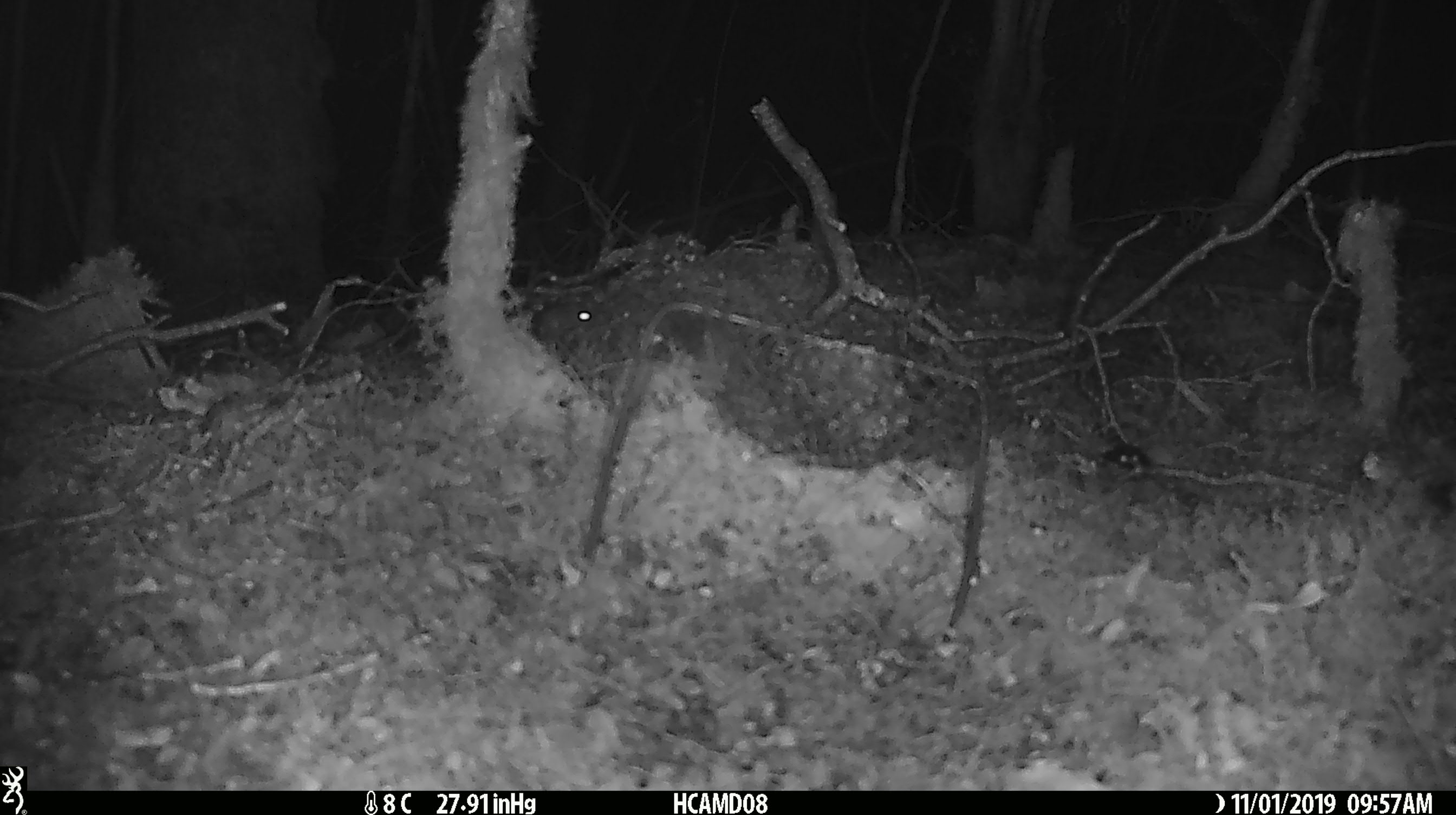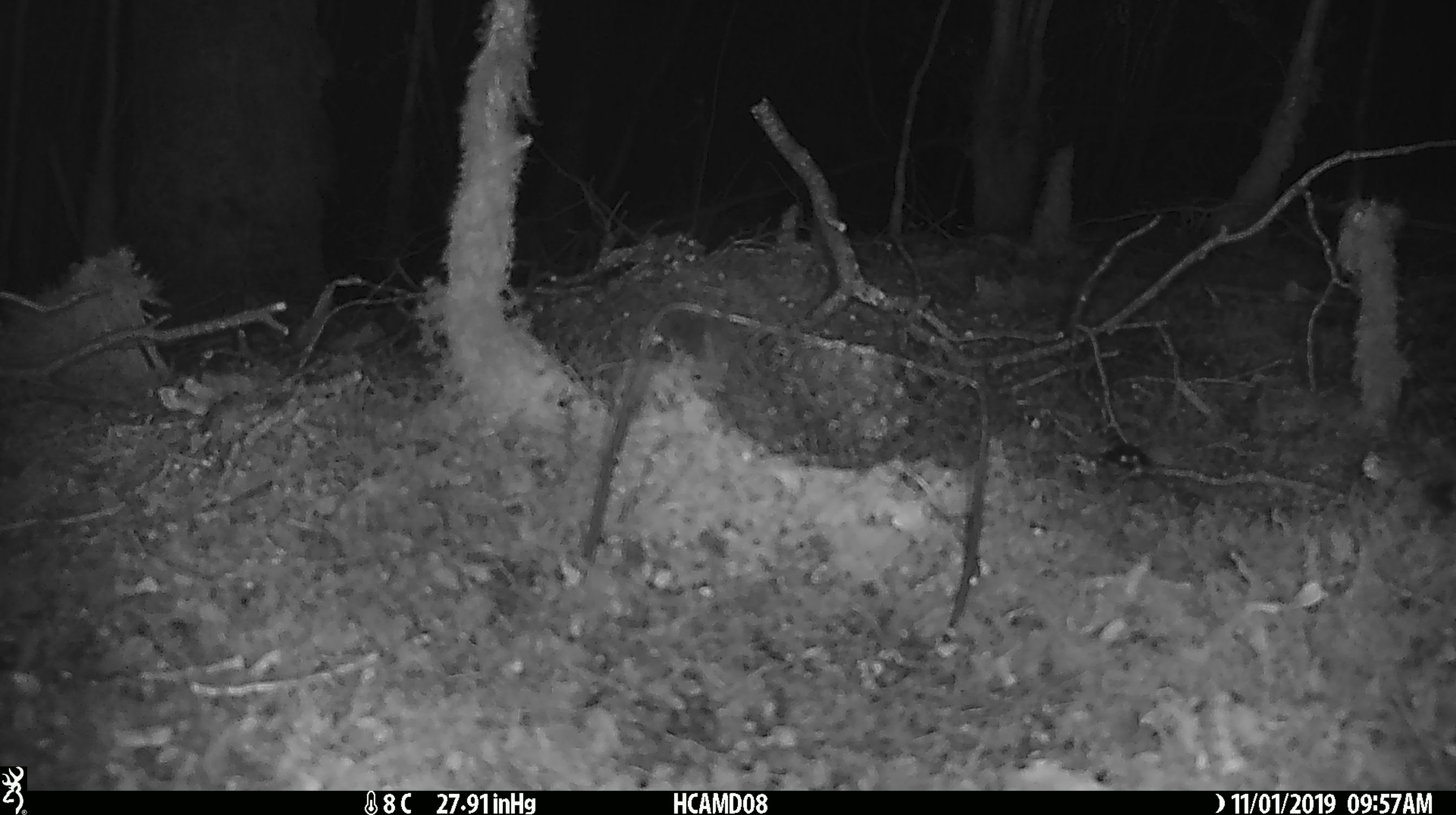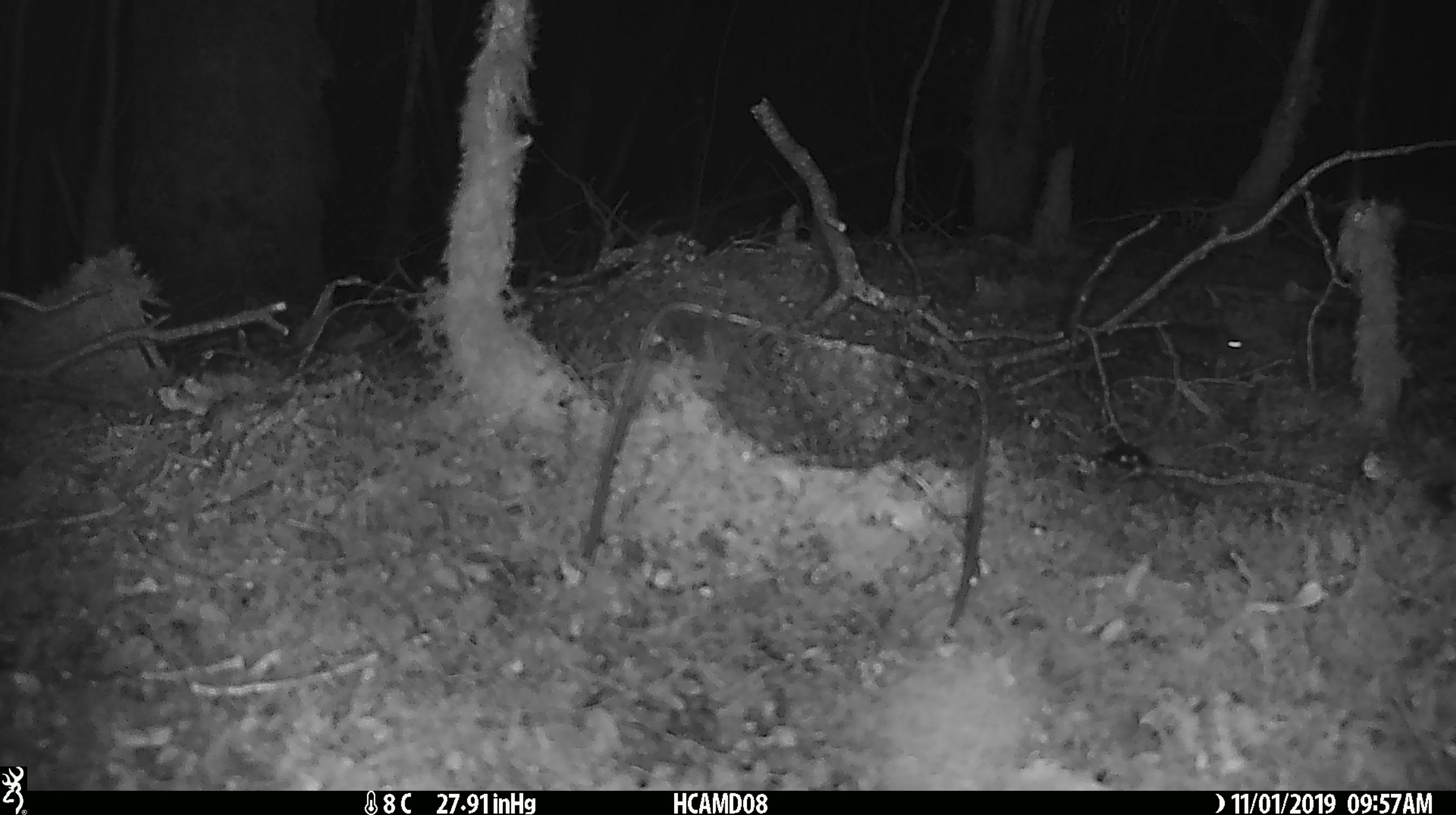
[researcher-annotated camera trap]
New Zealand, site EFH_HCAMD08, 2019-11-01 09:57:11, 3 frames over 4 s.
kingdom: Animalia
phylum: Chordata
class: Mammalia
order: Rodentia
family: Muridae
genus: Mus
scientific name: Mus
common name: mouse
Mouse (Mus).